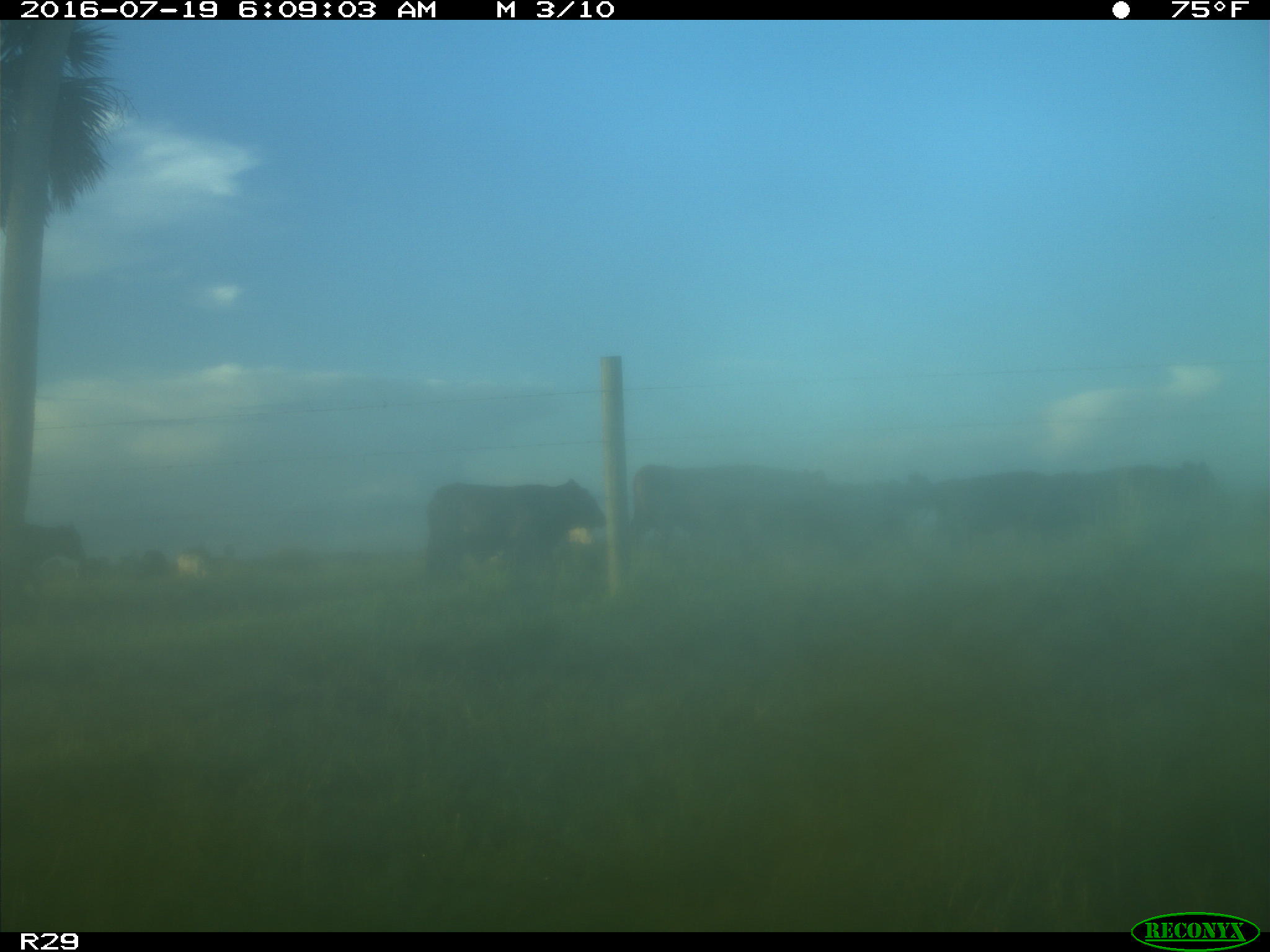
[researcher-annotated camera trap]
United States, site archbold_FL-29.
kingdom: Animalia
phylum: Chordata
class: Mammalia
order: Artiodactyla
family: Bovidae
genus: Bos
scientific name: Bos taurus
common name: domestic cow